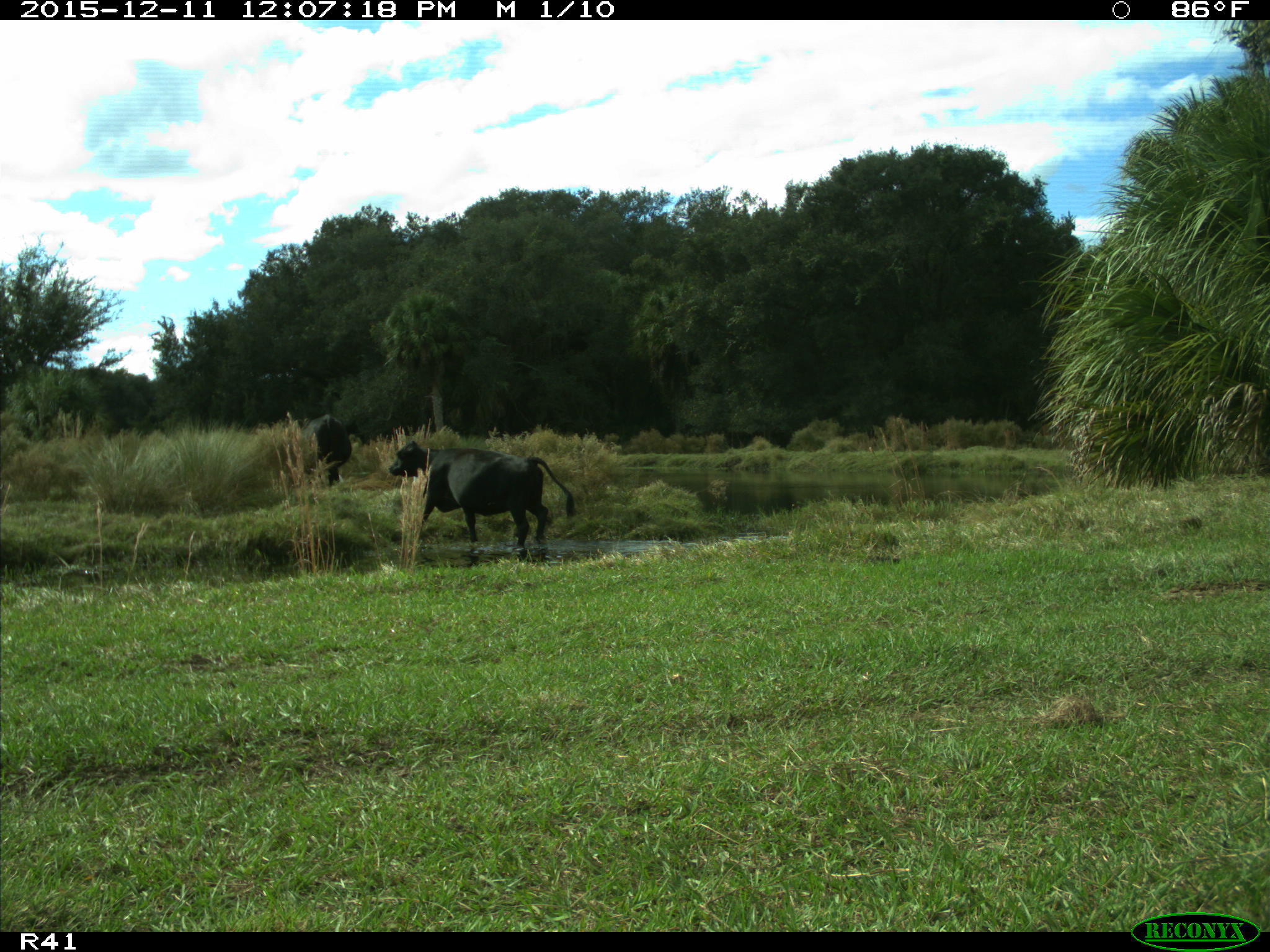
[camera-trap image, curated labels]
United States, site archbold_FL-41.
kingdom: Animalia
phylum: Chordata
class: Mammalia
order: Artiodactyla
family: Bovidae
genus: Bos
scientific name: Bos taurus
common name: domestic cow